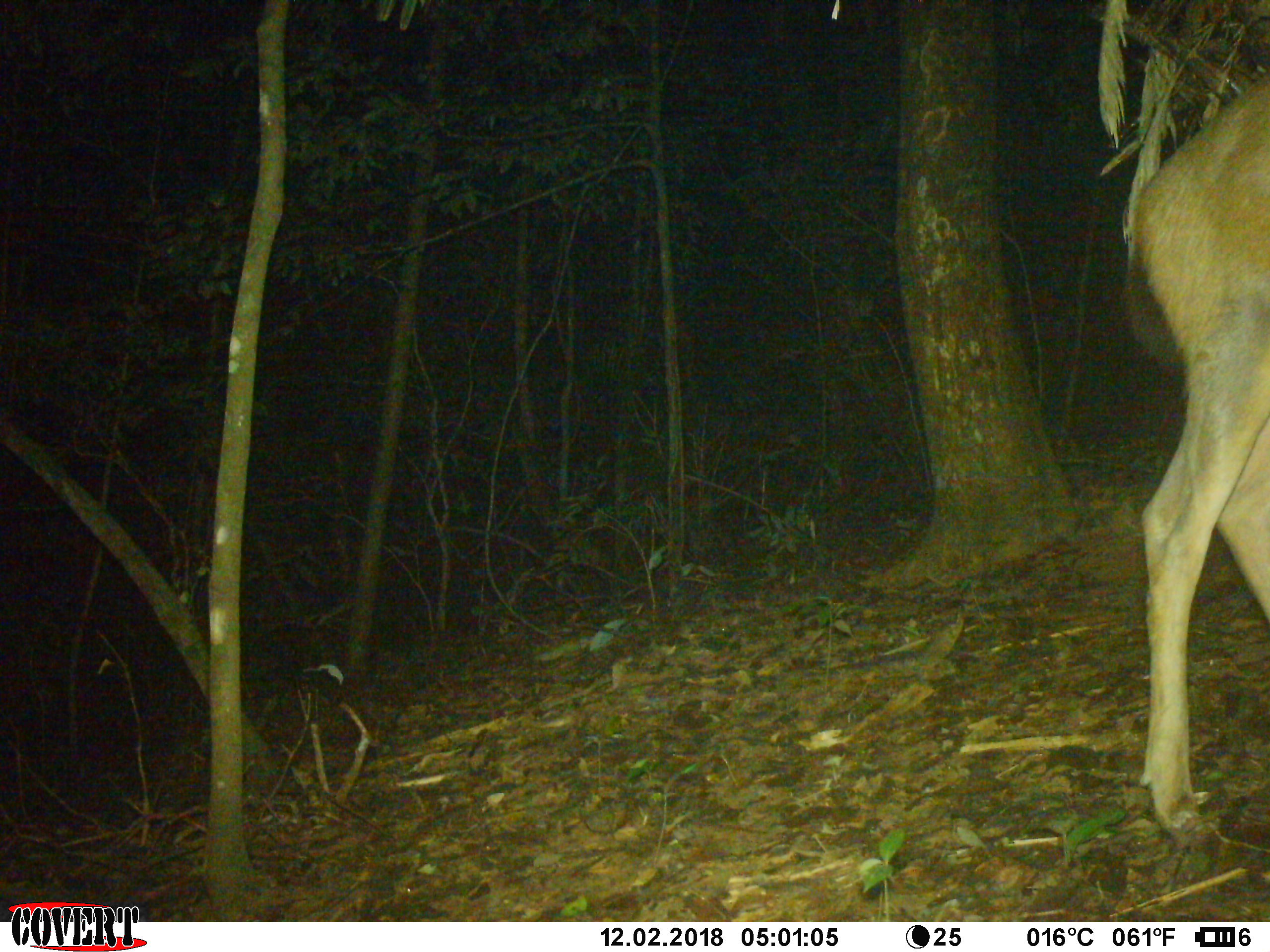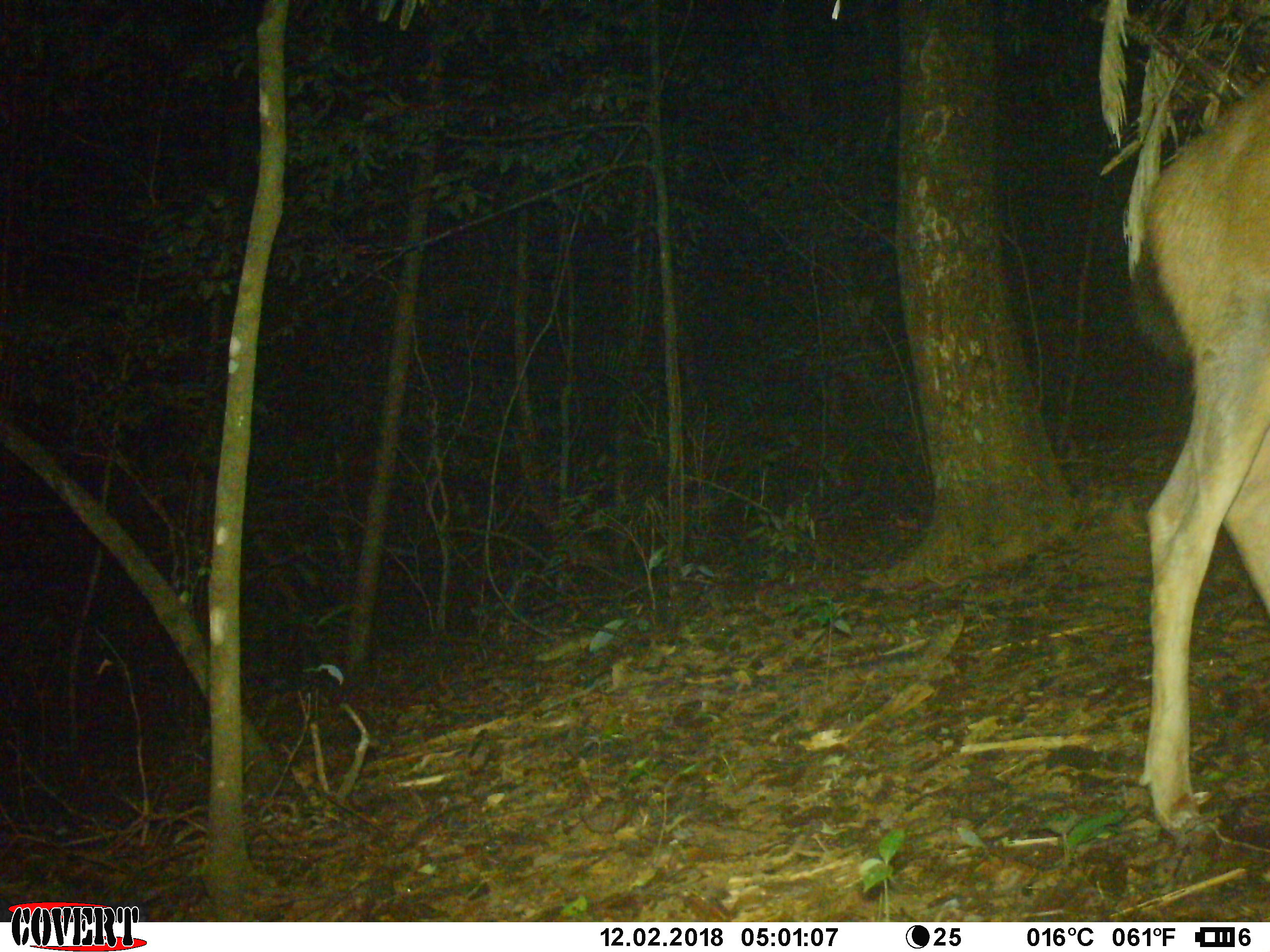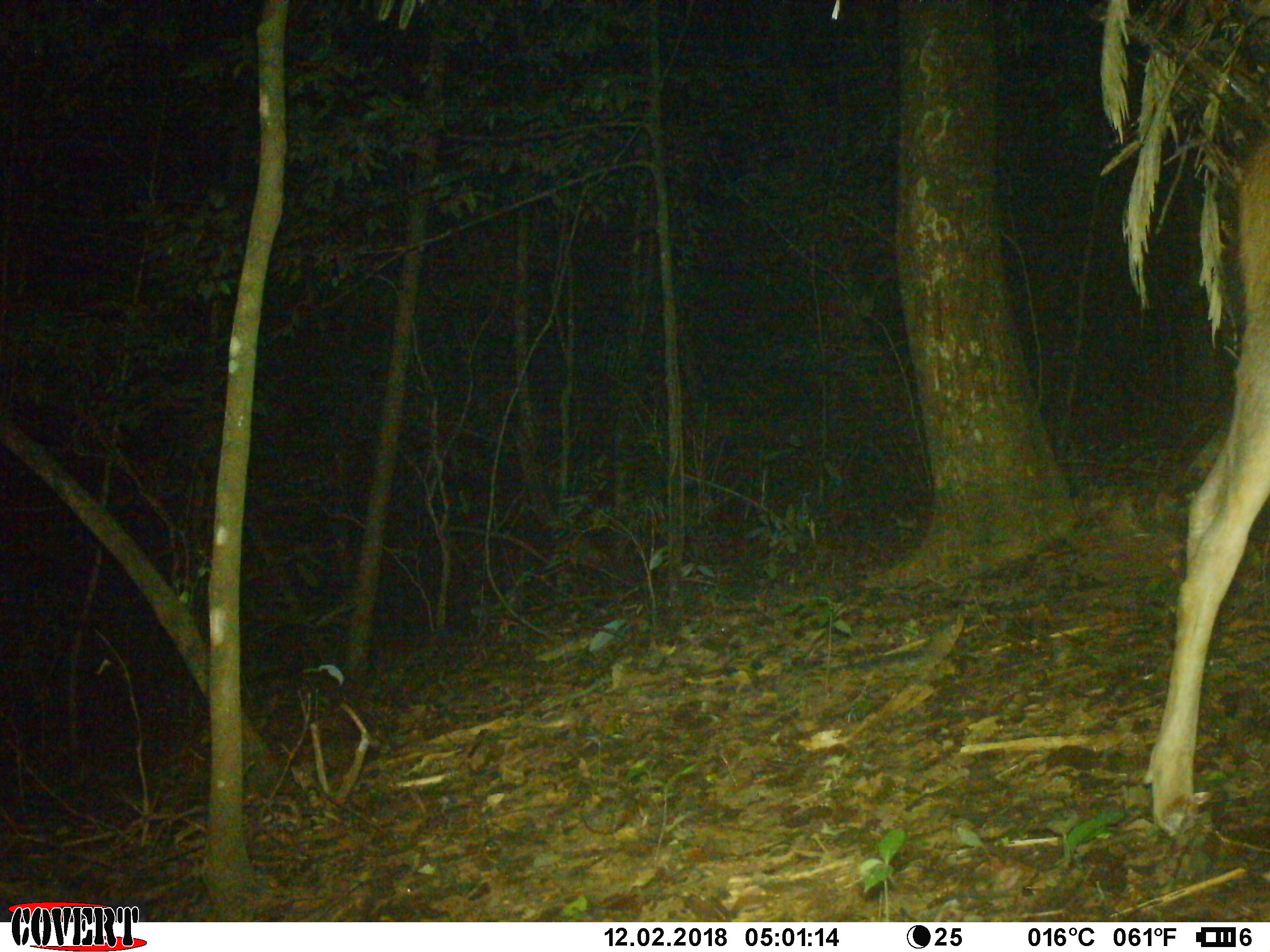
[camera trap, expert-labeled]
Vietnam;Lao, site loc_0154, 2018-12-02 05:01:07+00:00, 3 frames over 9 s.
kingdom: Animalia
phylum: Chordata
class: Mammalia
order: Artiodactyla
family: Cervidae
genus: Rusa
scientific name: Rusa unicolor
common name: sambar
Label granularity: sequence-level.